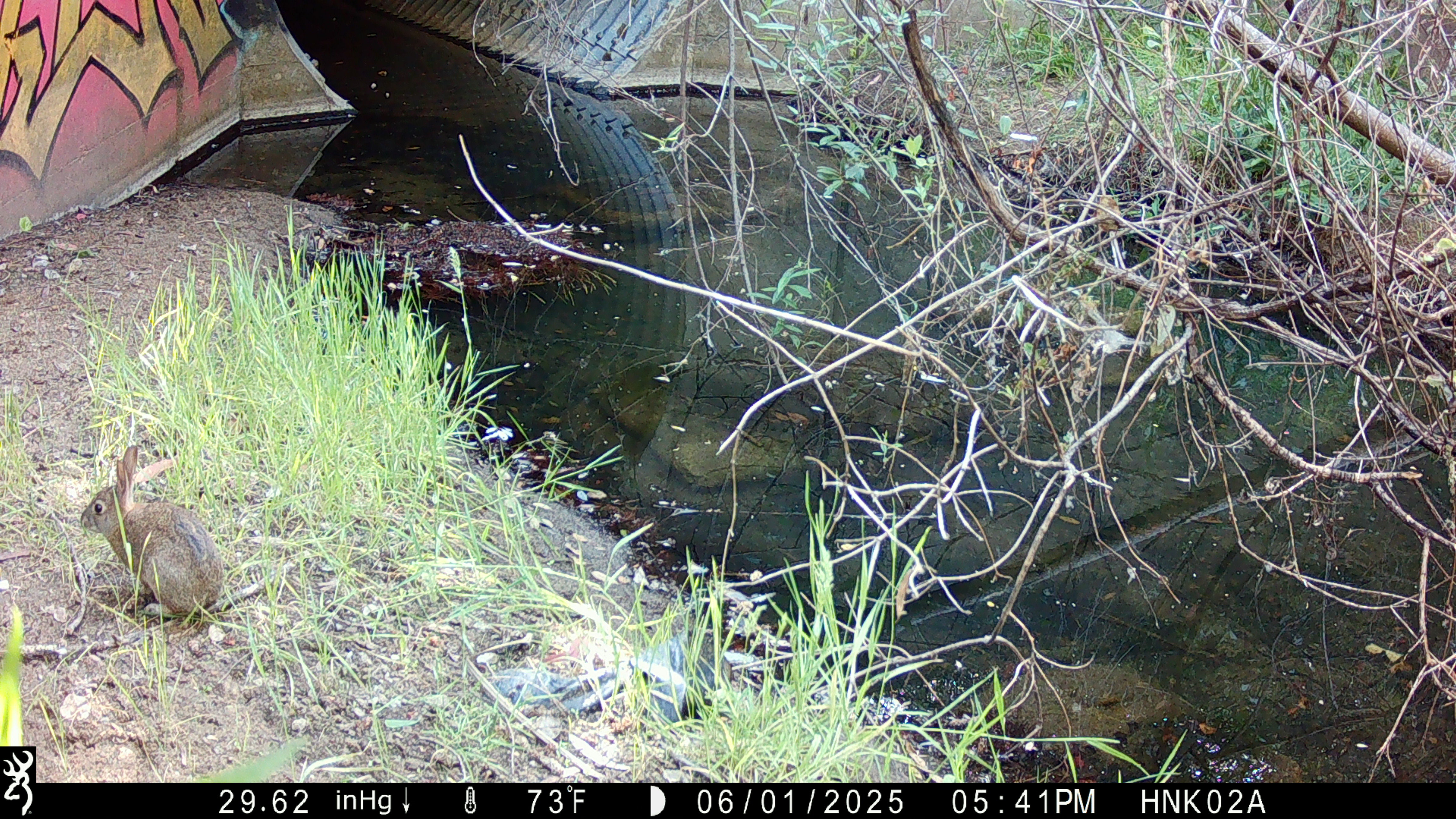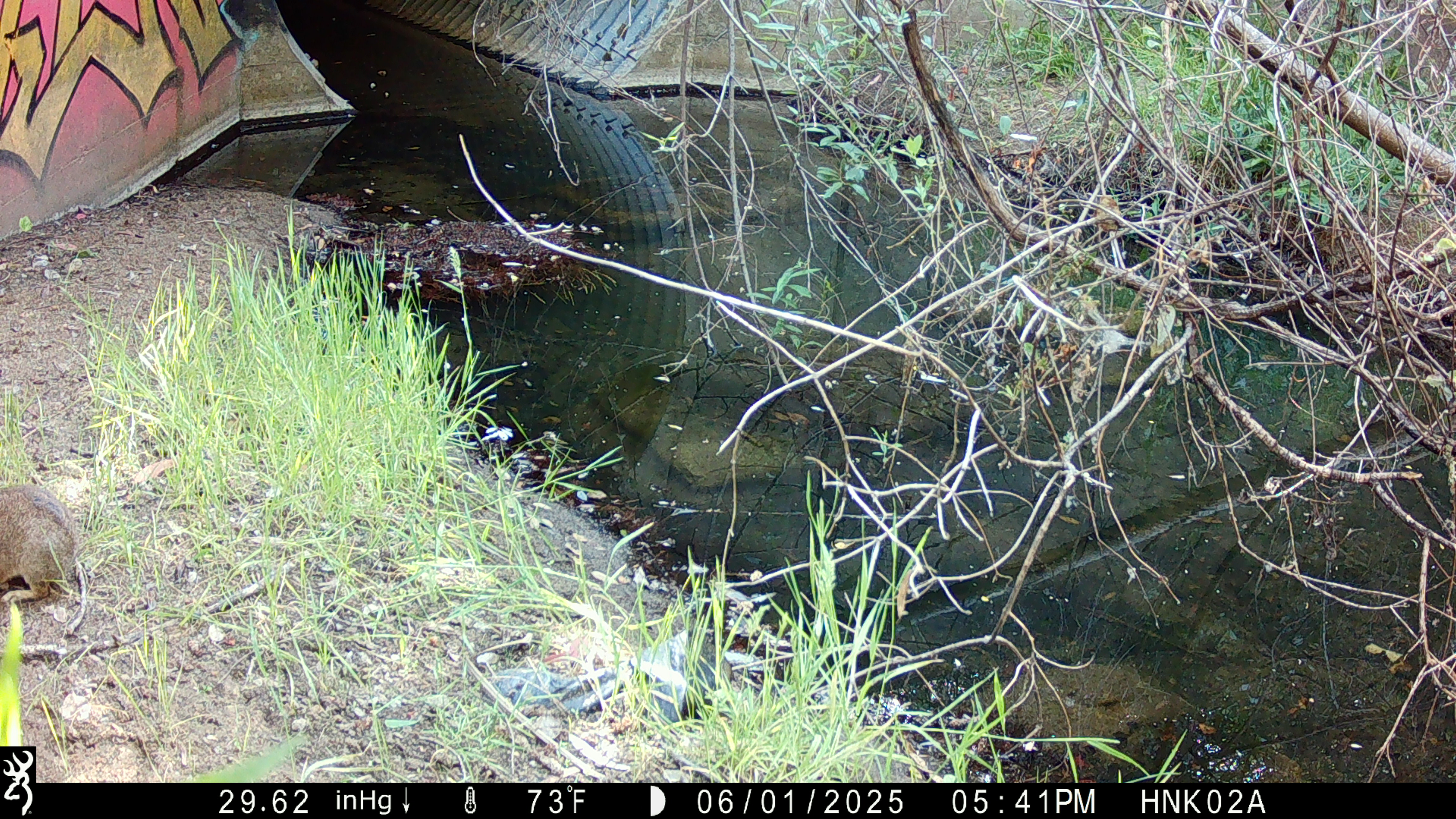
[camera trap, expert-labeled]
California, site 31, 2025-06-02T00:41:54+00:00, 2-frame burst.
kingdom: Animalia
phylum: Chordata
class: Mammalia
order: Lagomorpha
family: Leporidae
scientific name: Leporidae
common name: rabbit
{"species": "rabbit (Leporidae)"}